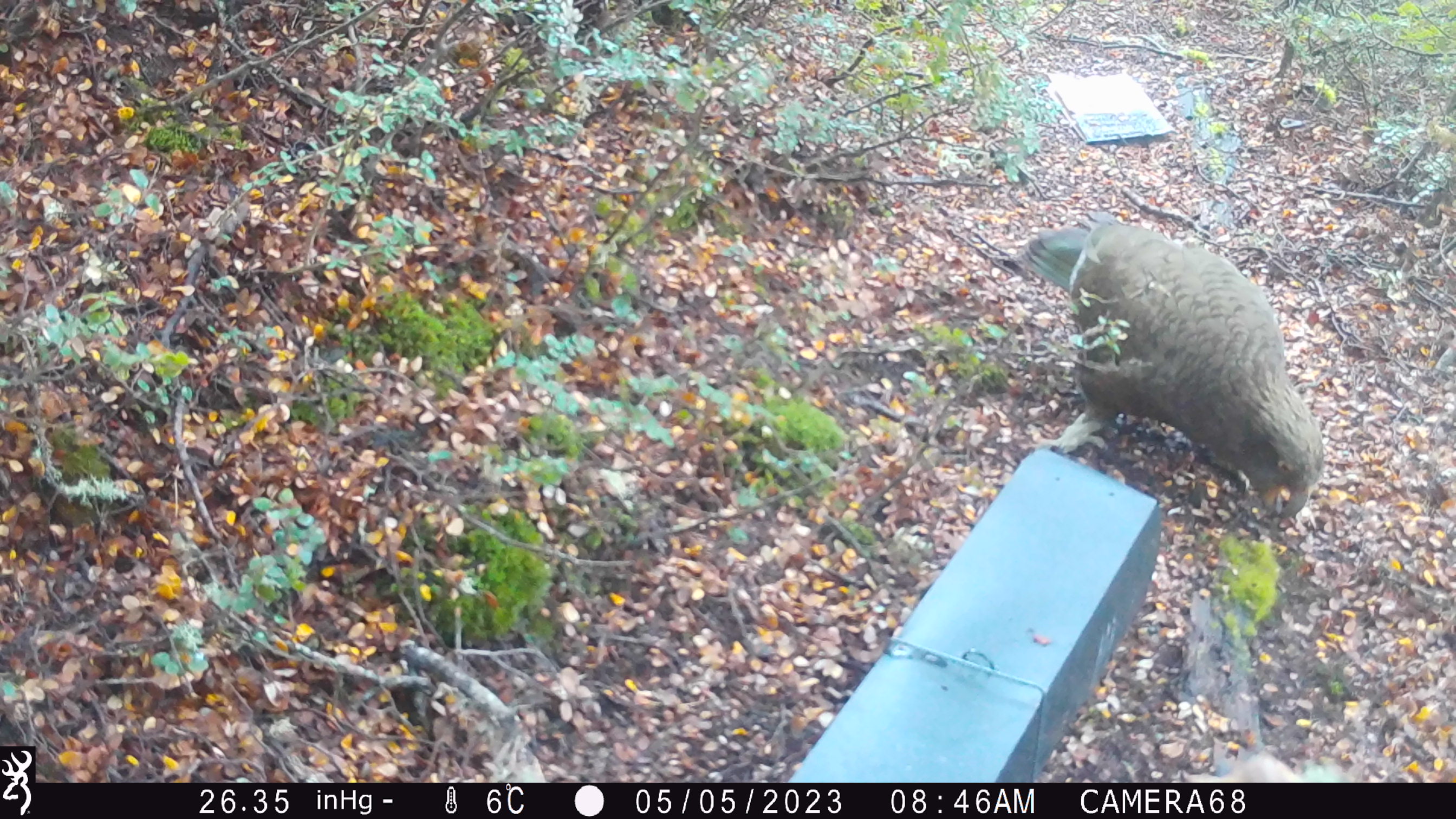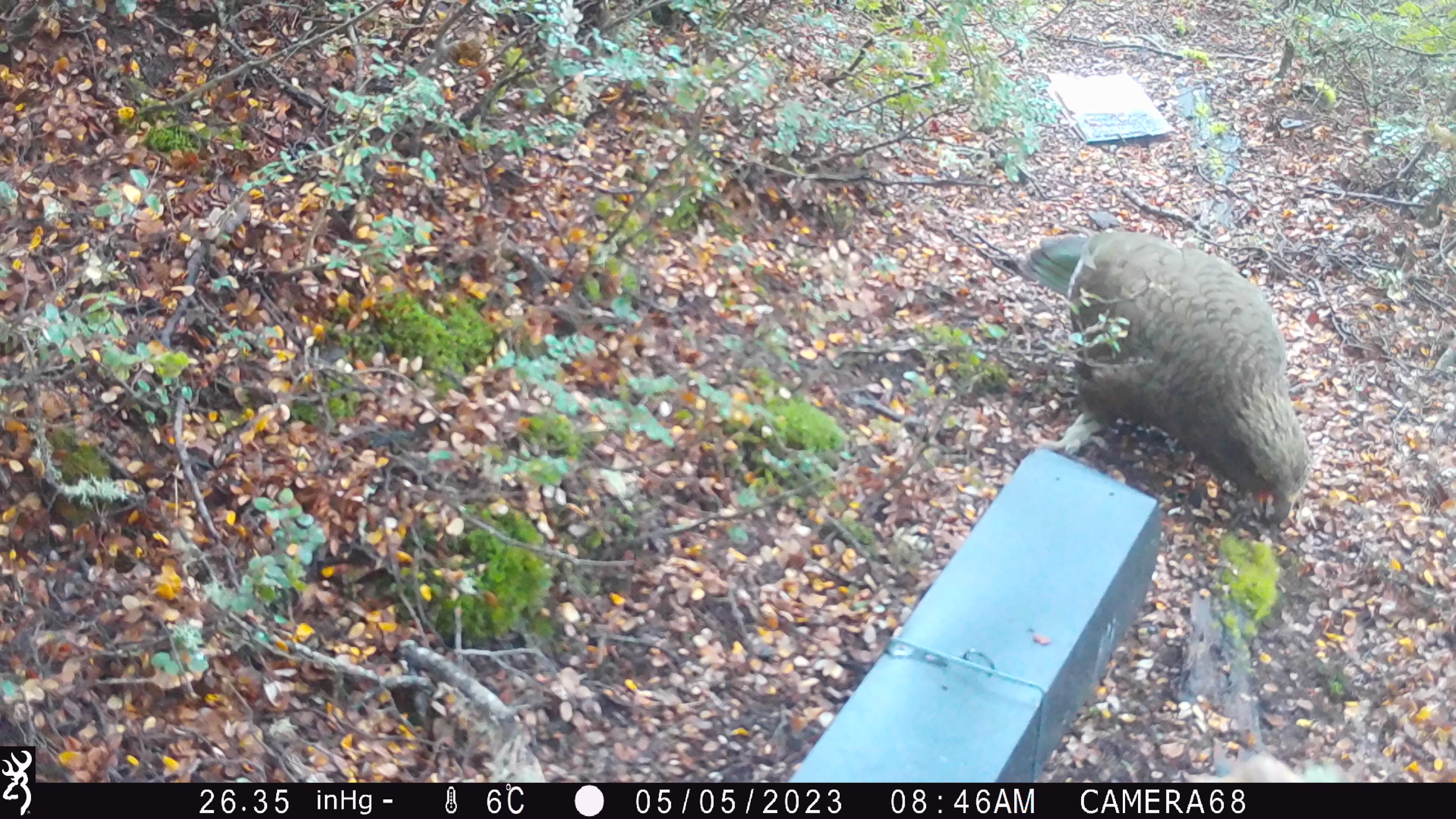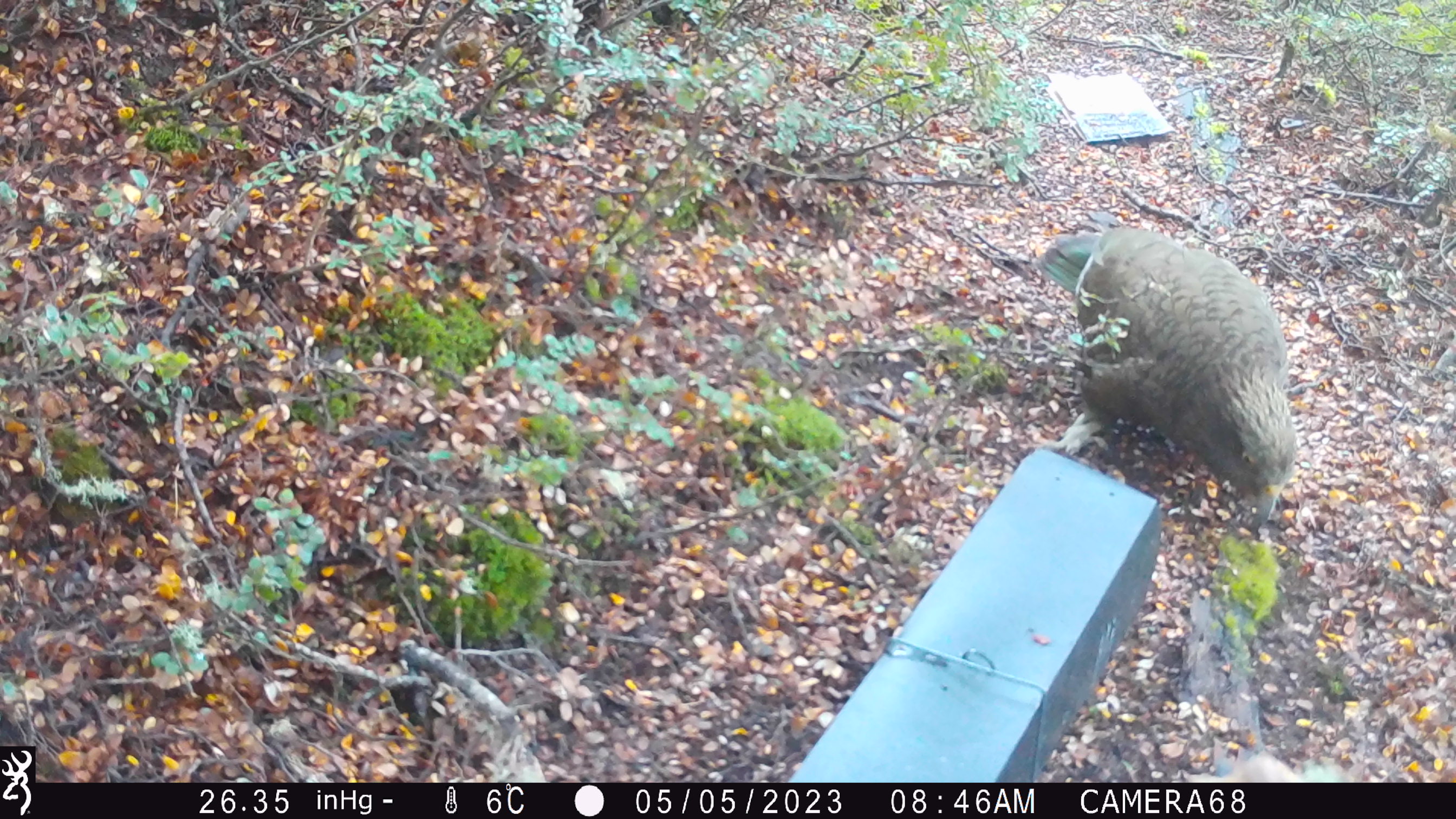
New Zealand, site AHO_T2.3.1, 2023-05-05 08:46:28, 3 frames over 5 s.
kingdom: Animalia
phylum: Chordata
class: Aves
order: Psittaciformes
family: Strigopidae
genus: Nestor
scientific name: Nestor notabilis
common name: kea